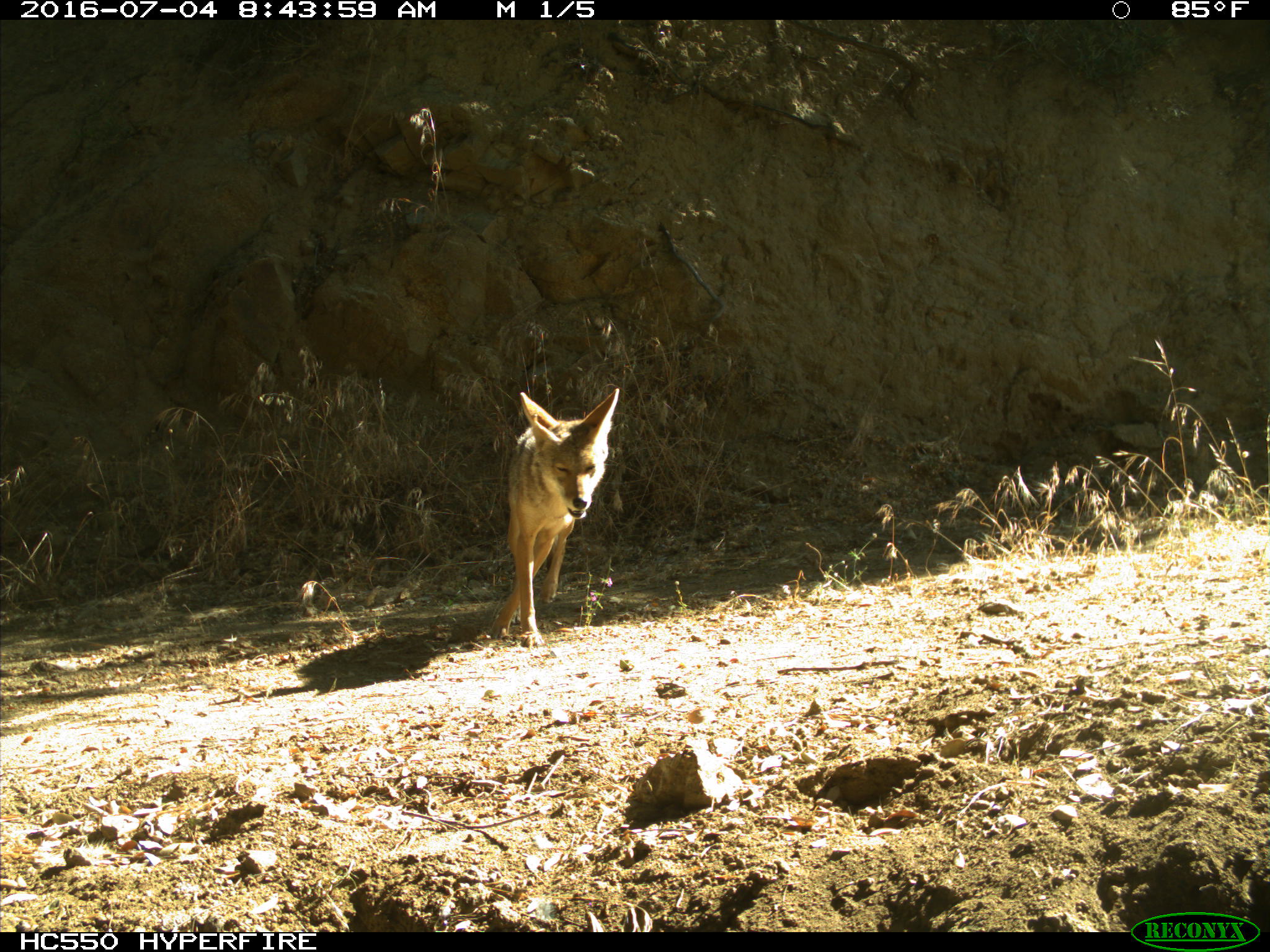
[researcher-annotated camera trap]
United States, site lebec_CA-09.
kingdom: Animalia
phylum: Chordata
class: Mammalia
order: Carnivora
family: Canidae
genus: Canis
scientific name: Canis latrans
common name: coyote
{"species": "Canis latrans (coyote)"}